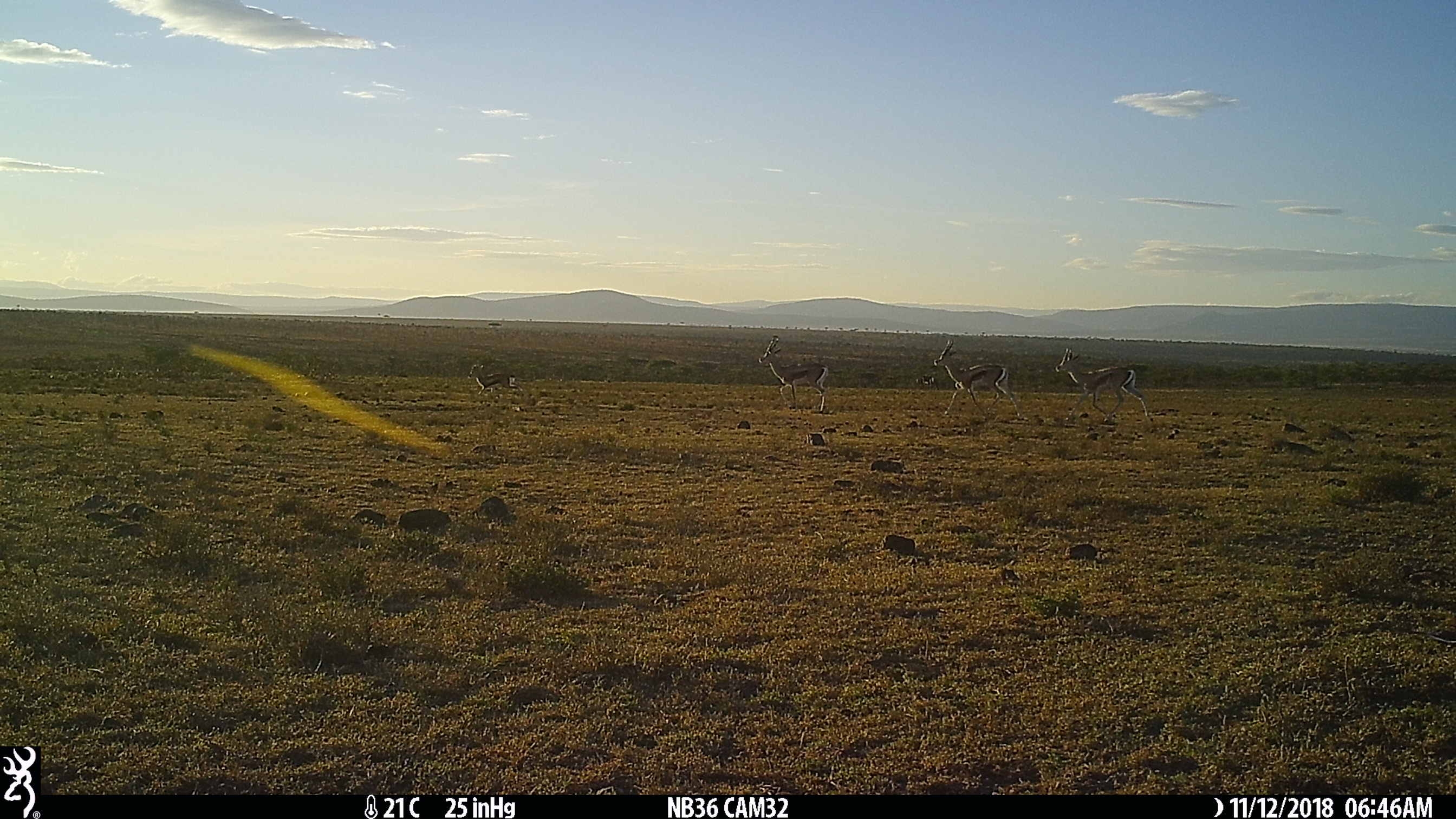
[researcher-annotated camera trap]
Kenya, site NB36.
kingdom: Animalia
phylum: Chordata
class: Mammalia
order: Artiodactyla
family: Bovidae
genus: Nanger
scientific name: Nanger granti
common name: grant's gazelle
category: gazelle grants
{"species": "gazelle grants (grant's gazelle) (Nanger granti)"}